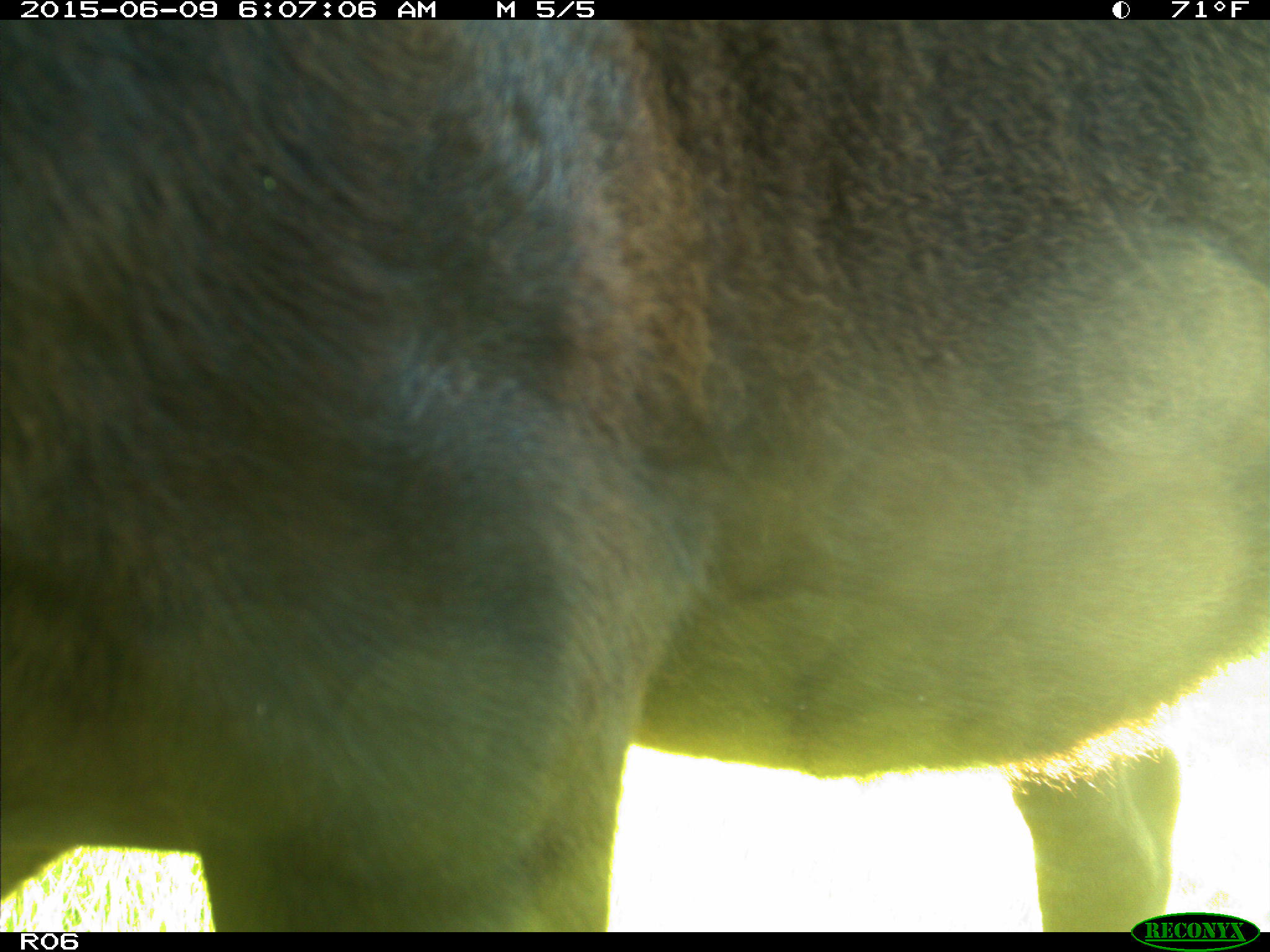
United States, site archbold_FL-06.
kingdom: Animalia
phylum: Chordata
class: Mammalia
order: Artiodactyla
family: Bovidae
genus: Bos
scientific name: Bos taurus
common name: domestic cow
Bos taurus (domestic cow).